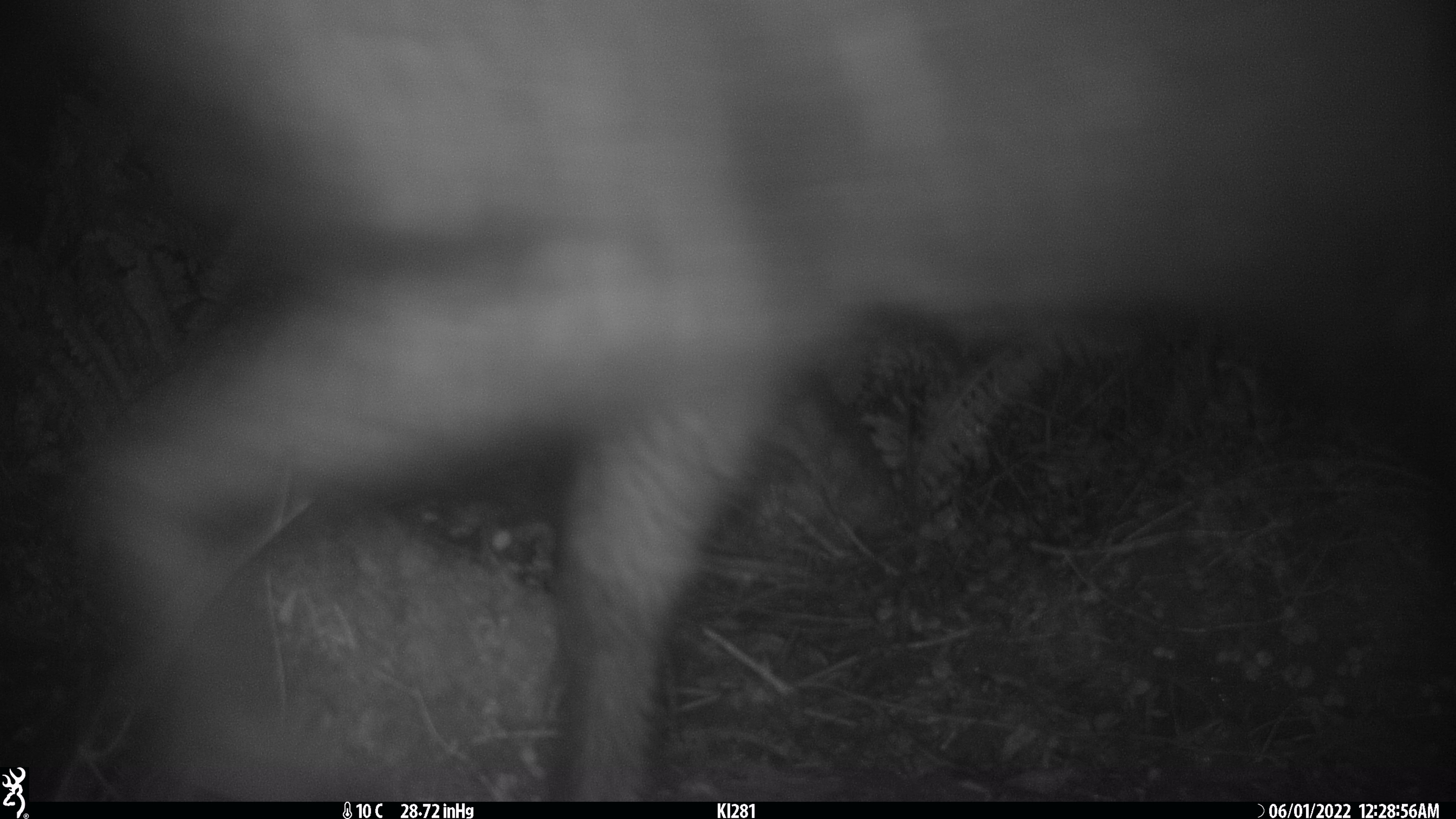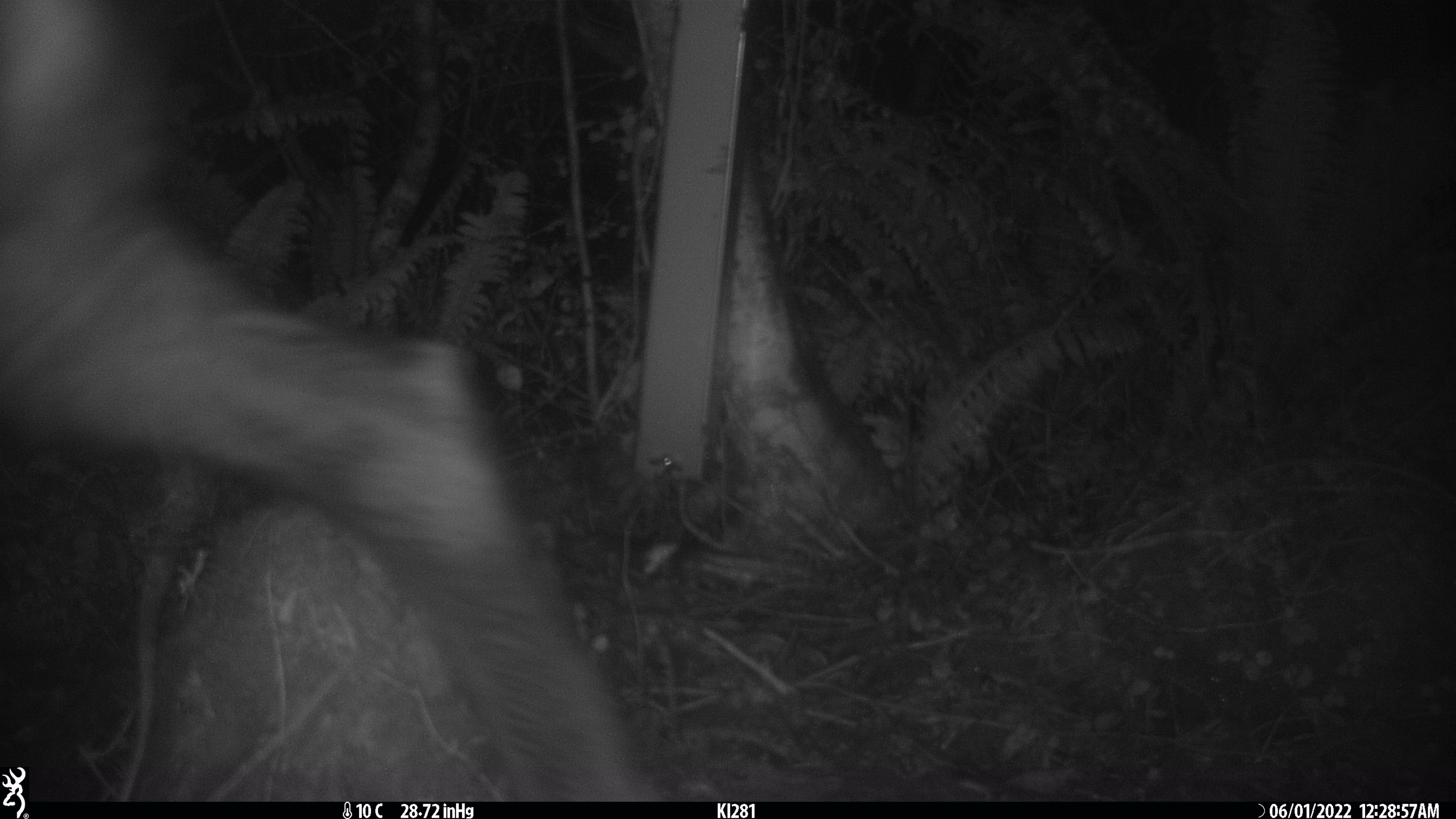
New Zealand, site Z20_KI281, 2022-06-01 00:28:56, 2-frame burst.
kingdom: Animalia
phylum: Chordata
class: Mammalia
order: Artiodactyla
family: Bovidae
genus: Rupicapra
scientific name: Rupicapra rupicapra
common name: alpine chamois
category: chamois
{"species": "chamois (alpine chamois) (Rupicapra rupicapra)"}